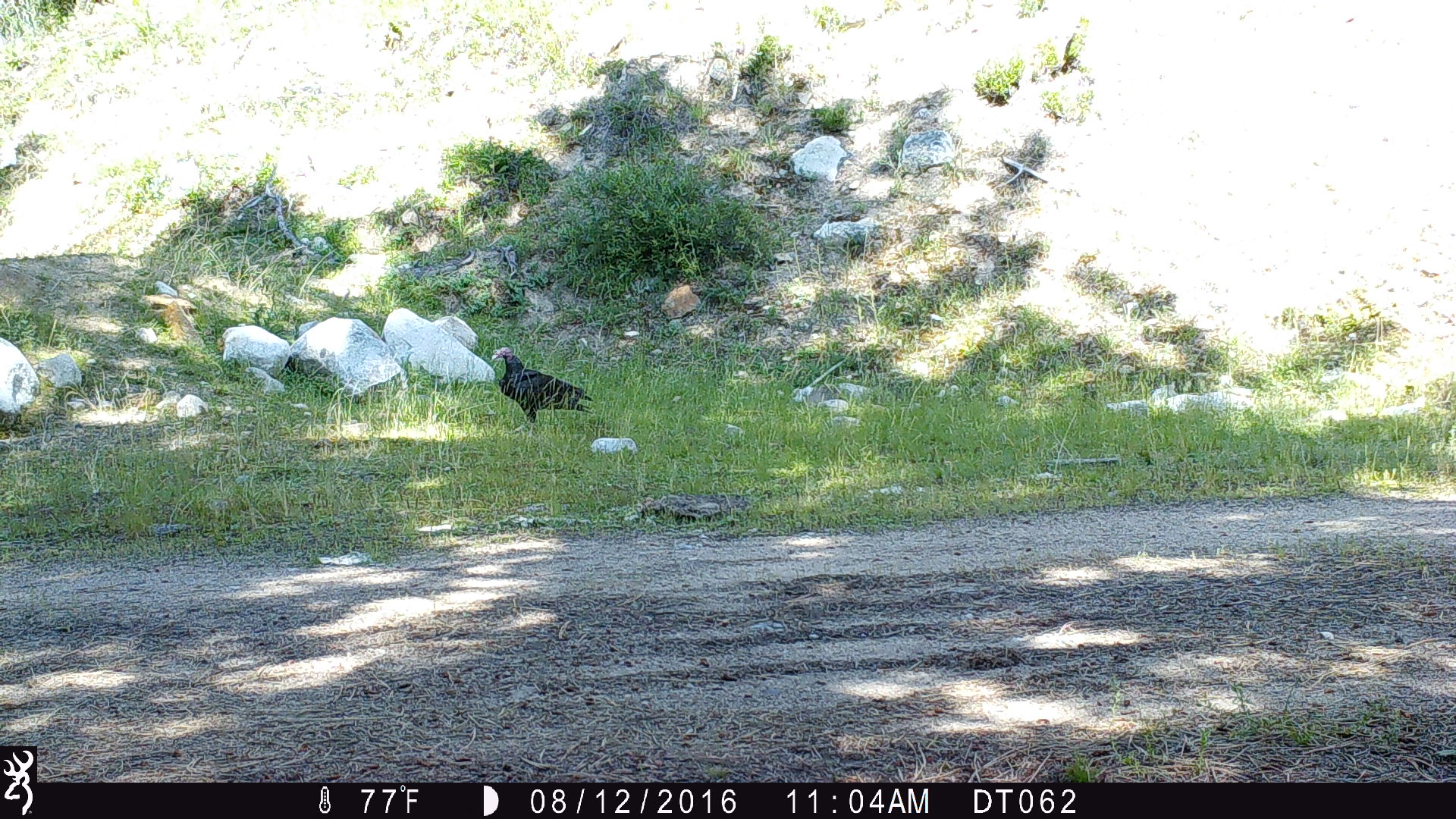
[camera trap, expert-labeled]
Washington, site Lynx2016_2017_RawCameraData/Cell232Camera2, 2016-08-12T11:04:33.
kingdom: Animalia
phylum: Chordata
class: Aves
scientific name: Aves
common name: birds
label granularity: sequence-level